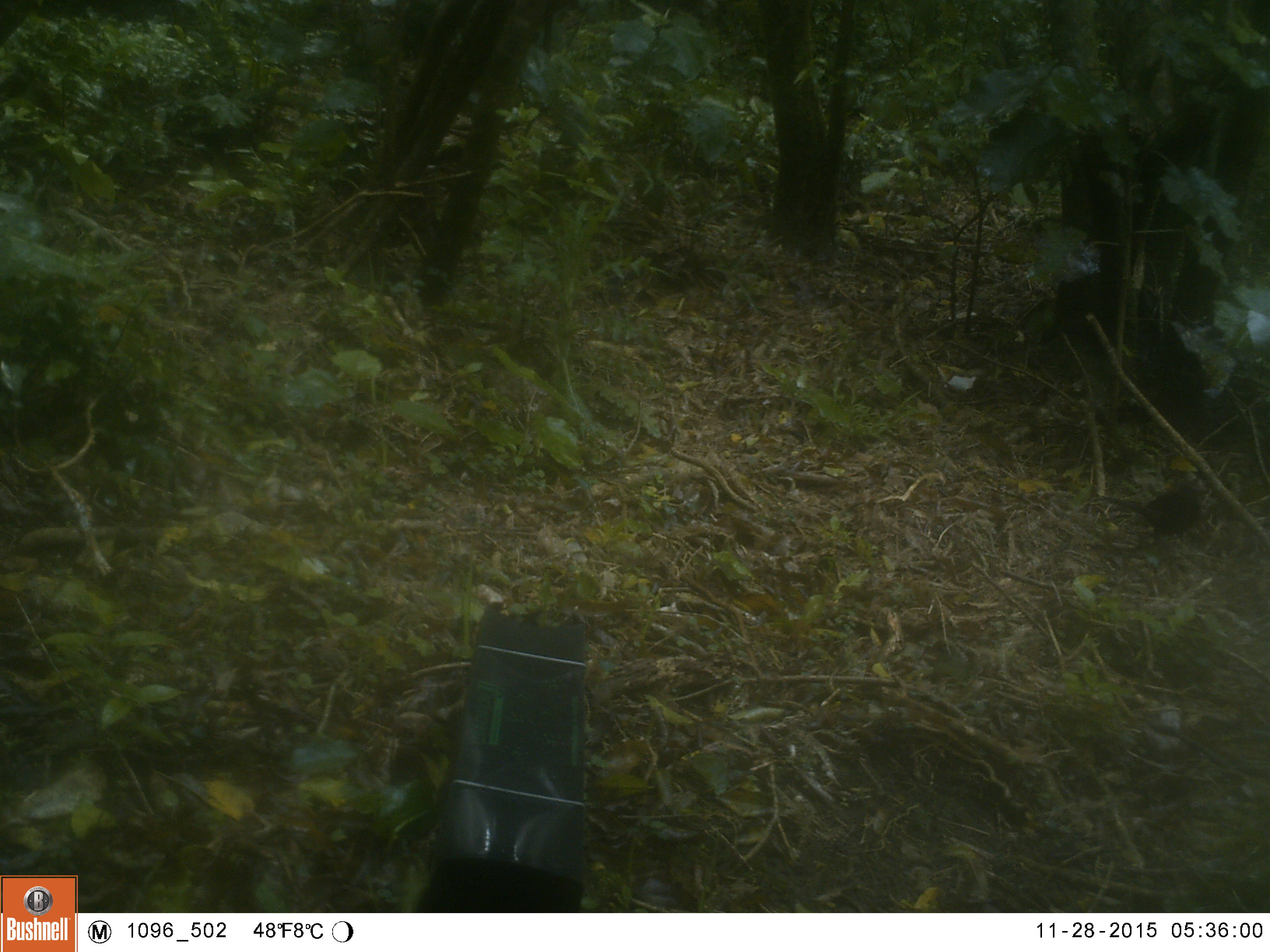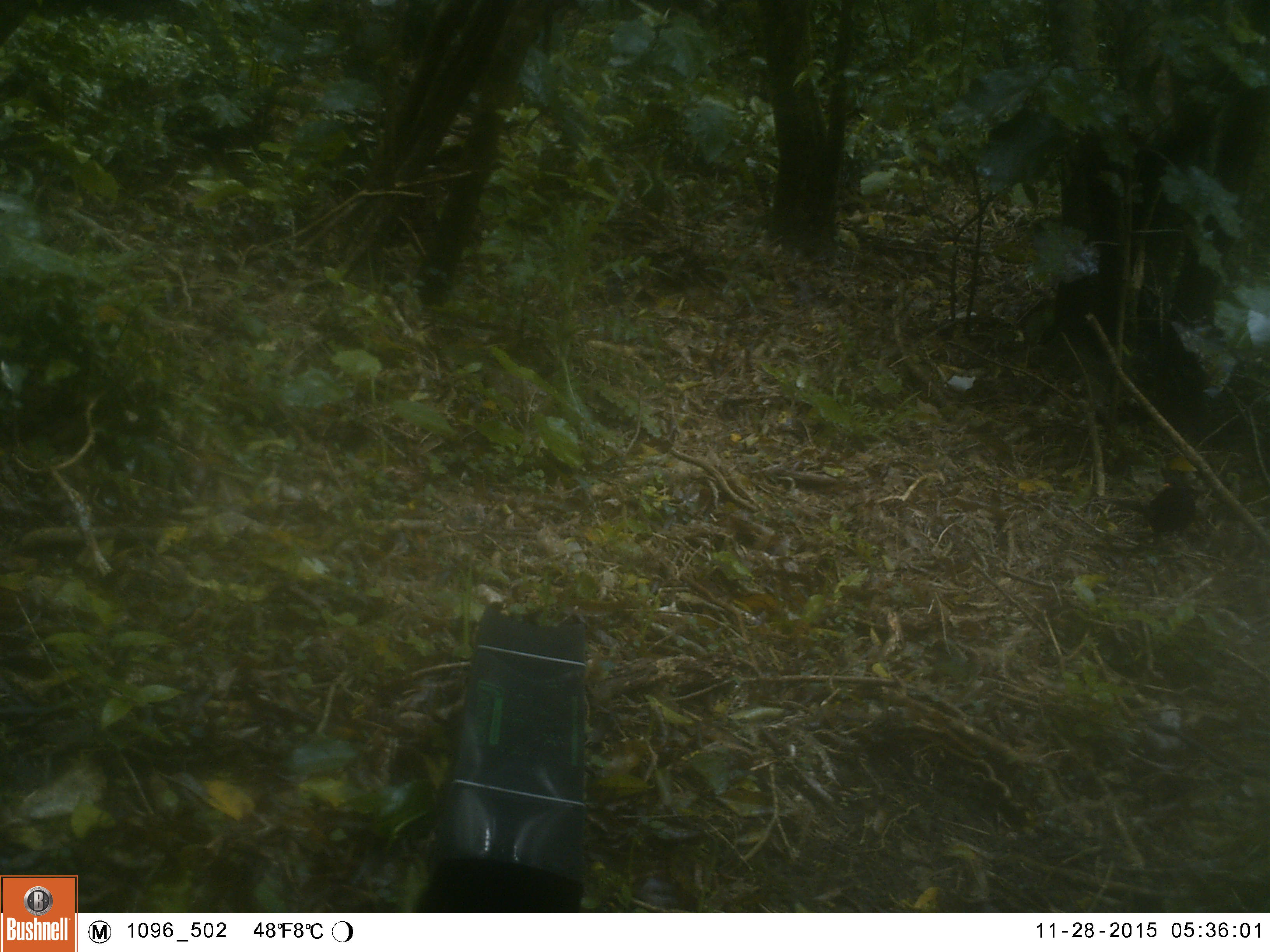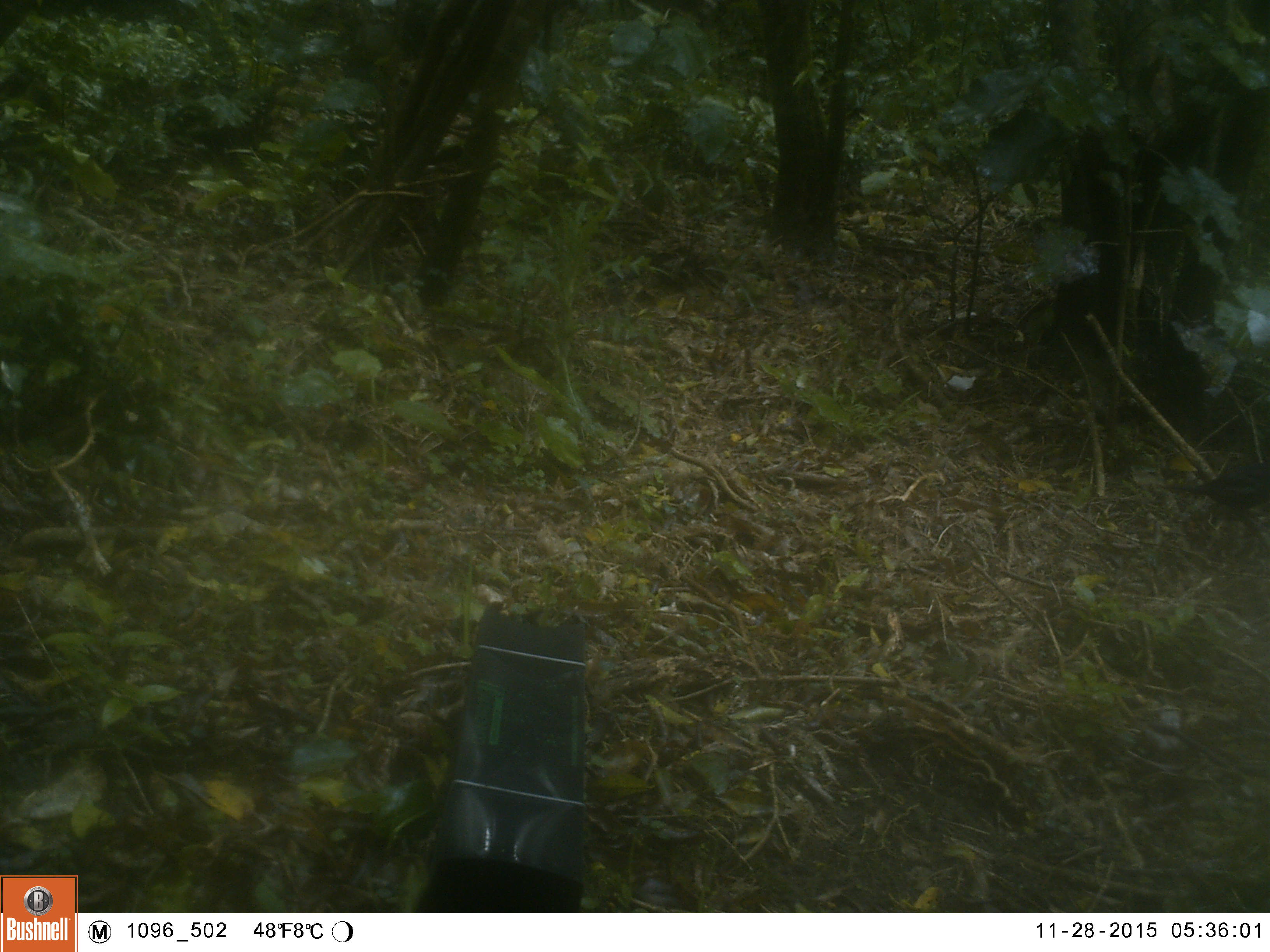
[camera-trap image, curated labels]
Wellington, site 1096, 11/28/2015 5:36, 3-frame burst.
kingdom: Animalia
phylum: Chordata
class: Aves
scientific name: Aves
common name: bird